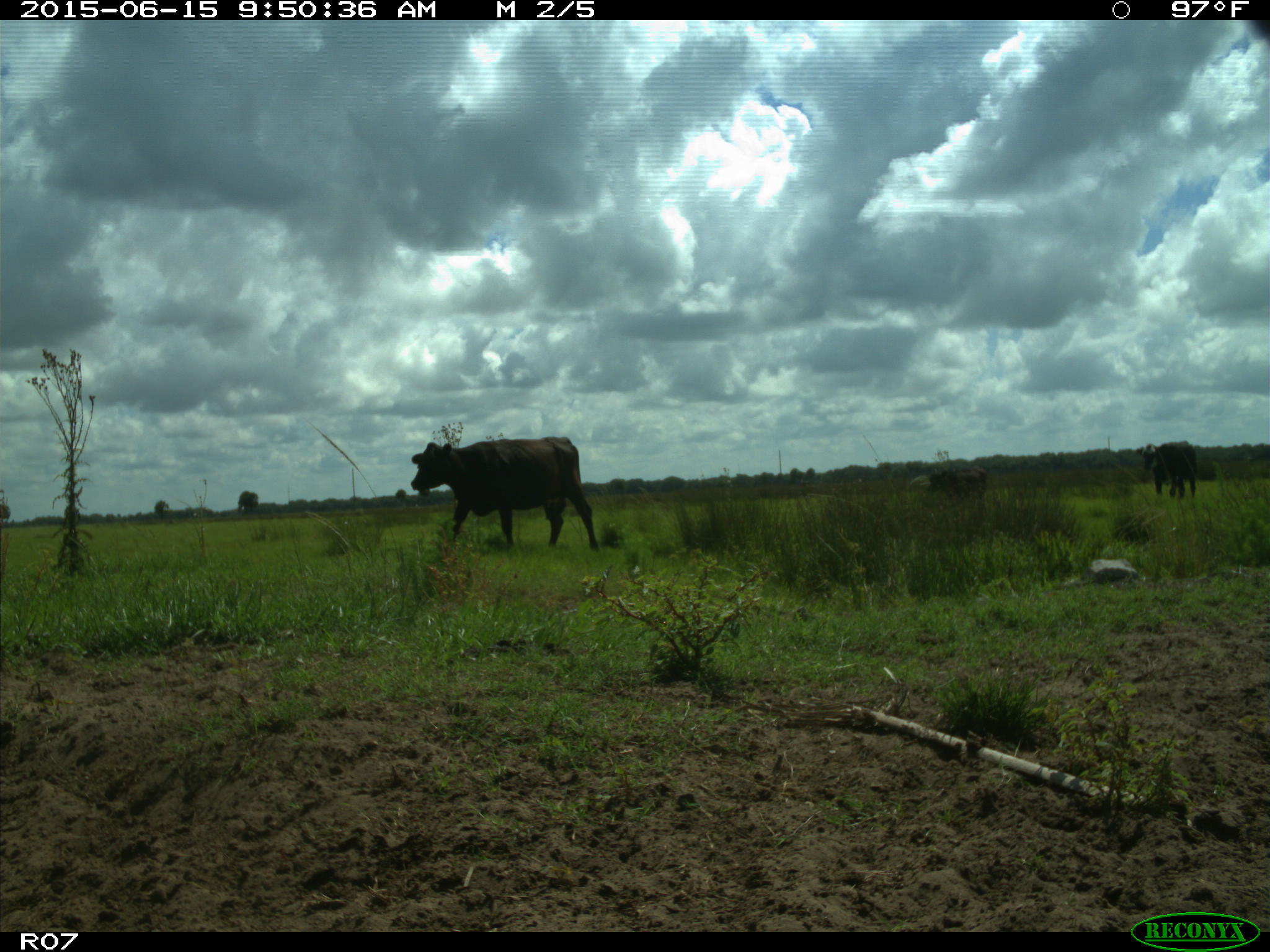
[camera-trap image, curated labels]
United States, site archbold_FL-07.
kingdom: Animalia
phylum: Chordata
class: Mammalia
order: Artiodactyla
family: Bovidae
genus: Bos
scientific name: Bos taurus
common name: domestic cow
Bos taurus (domestic cow).